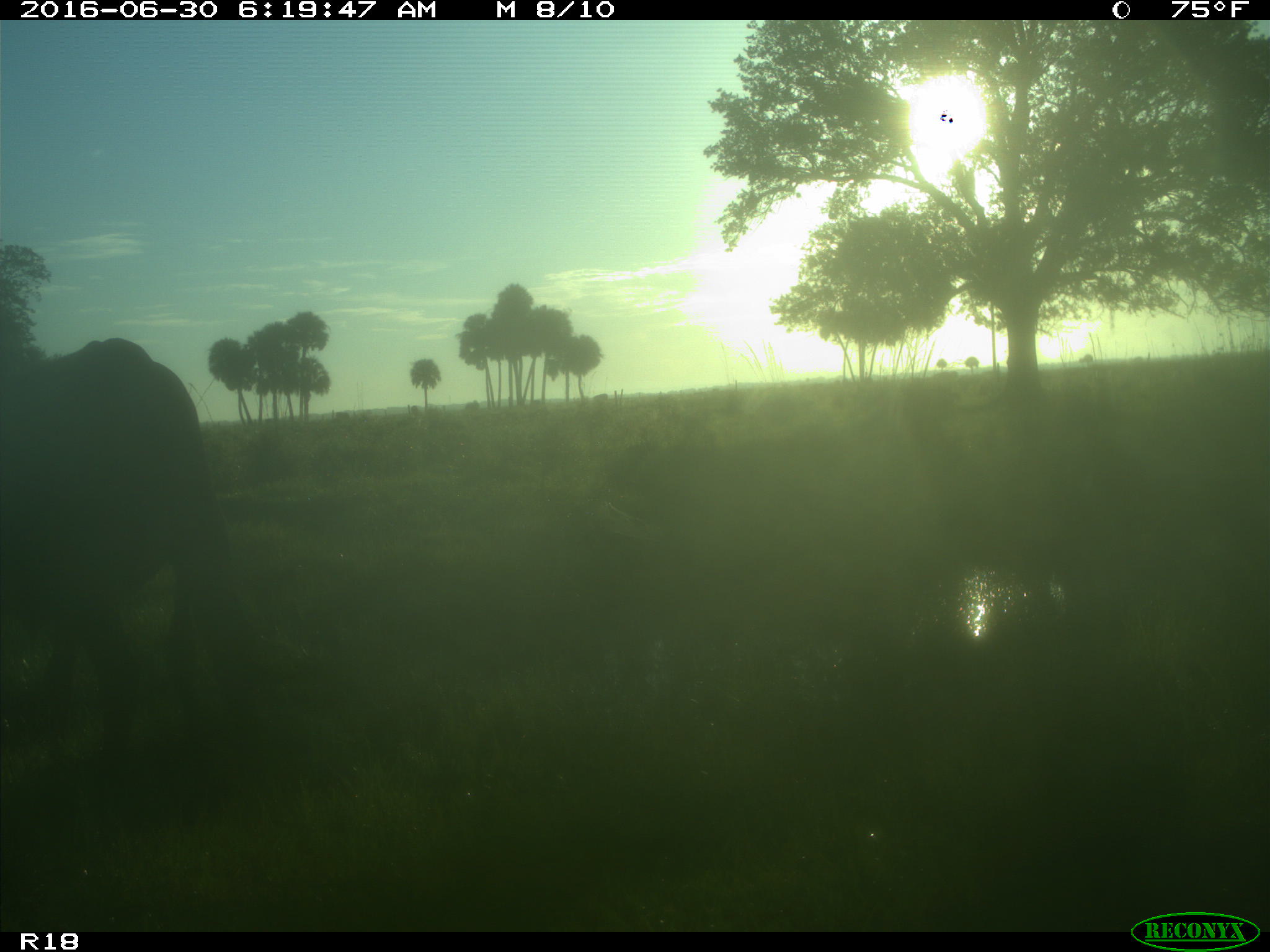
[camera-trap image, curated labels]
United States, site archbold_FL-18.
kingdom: Animalia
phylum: Chordata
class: Mammalia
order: Artiodactyla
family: Bovidae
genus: Bos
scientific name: Bos taurus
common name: domestic cow